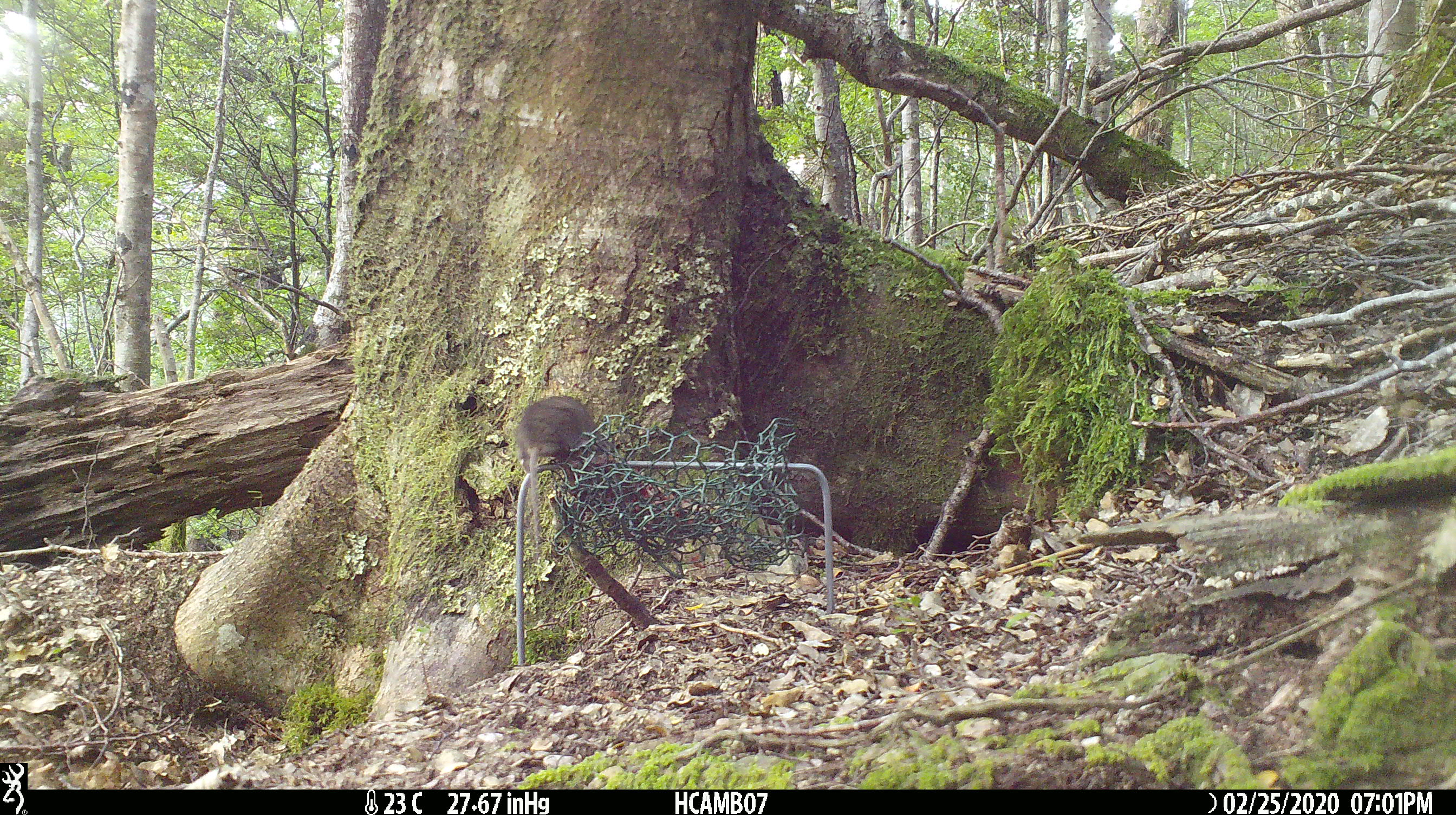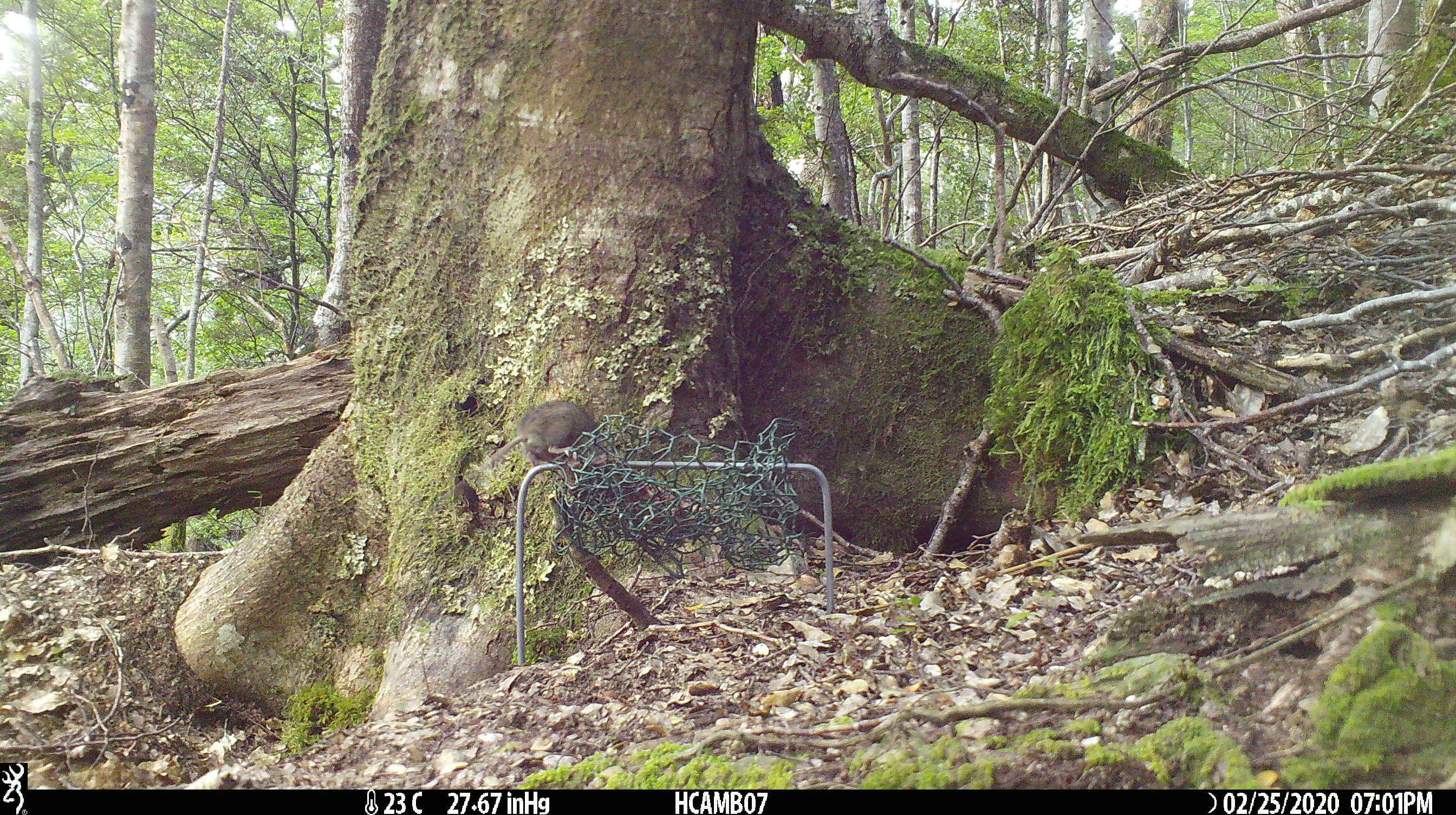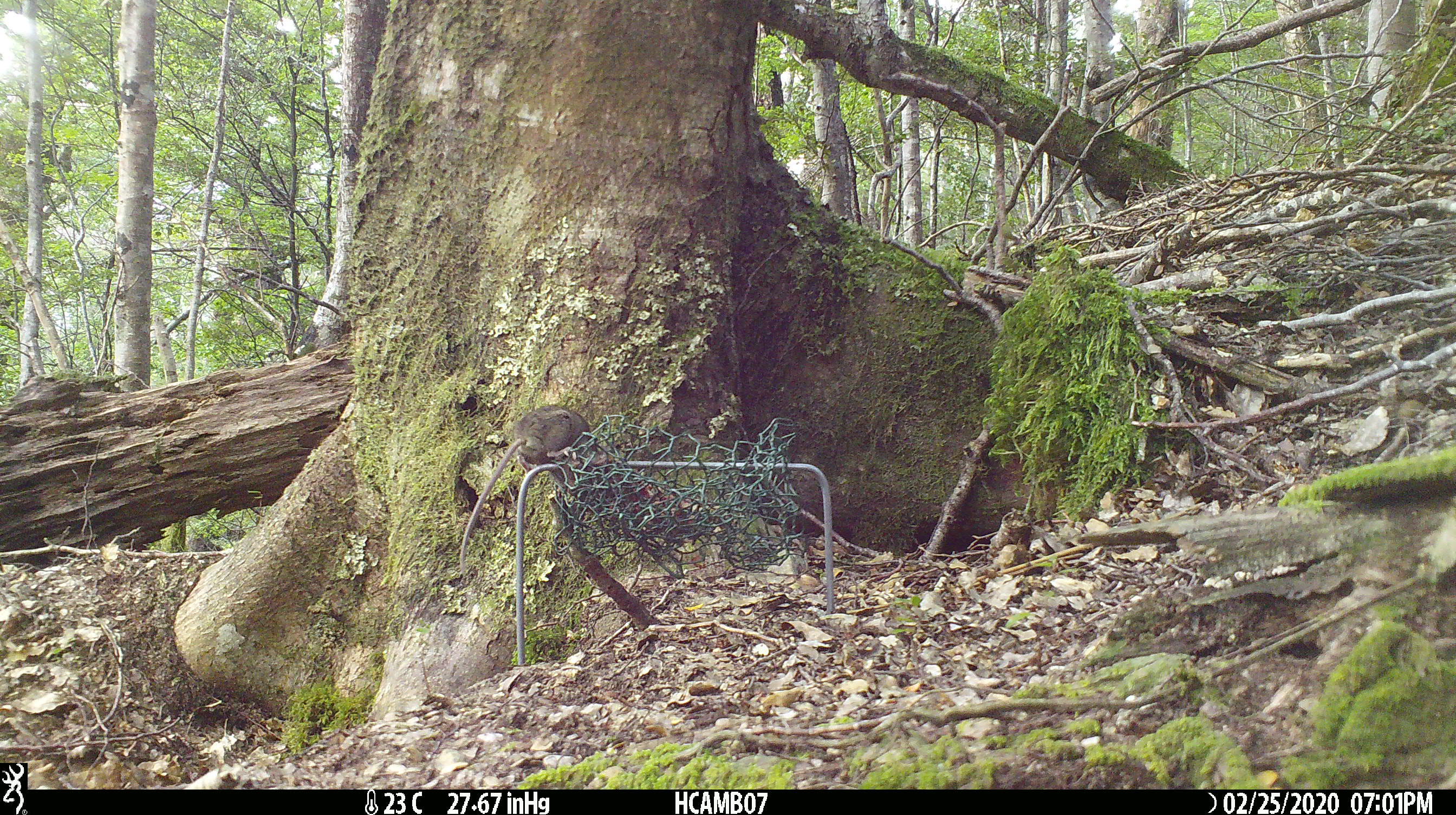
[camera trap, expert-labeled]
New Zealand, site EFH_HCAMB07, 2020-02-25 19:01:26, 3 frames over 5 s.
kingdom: Animalia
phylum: Chordata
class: Mammalia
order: Rodentia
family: Muridae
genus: Mus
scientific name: Mus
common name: mouse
Mouse (Mus).